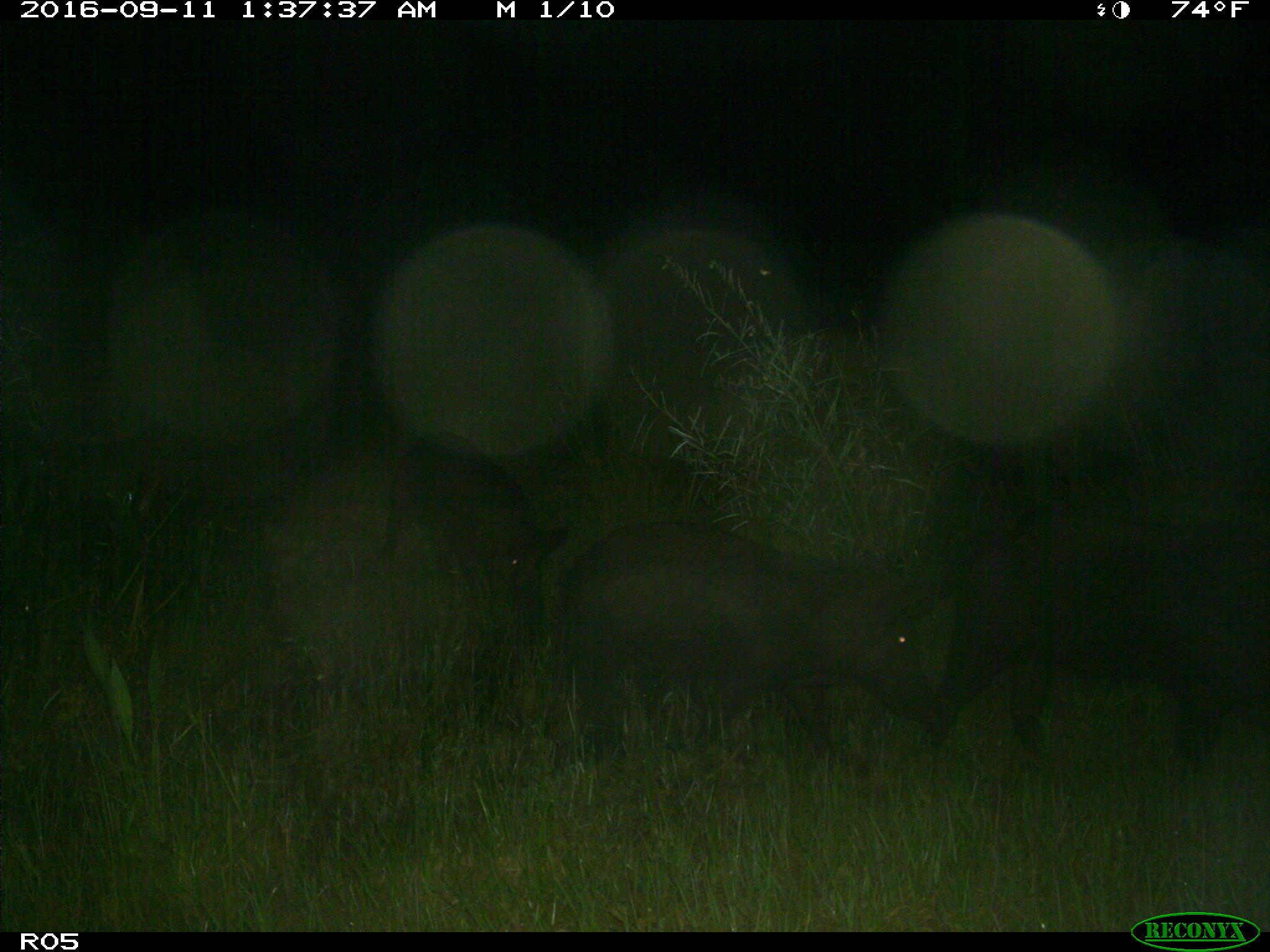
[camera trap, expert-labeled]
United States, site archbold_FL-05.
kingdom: Animalia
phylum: Chordata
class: Mammalia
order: Artiodactyla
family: Suidae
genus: Sus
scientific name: Sus scrofa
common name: wild boar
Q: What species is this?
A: Sus scrofa (wild boar).